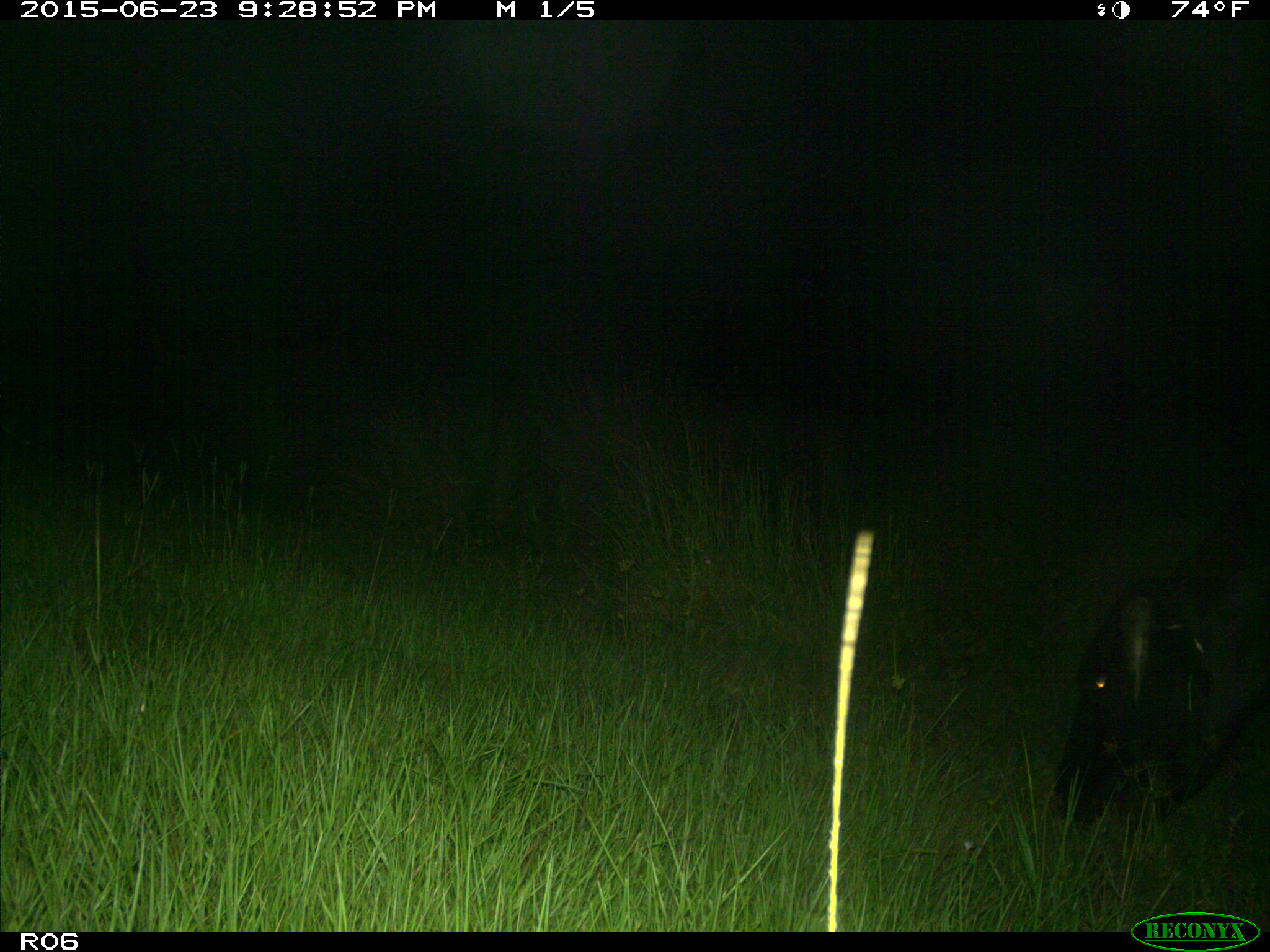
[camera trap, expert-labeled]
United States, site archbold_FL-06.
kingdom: Animalia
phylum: Chordata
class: Mammalia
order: Artiodactyla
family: Bovidae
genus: Bos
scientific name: Bos taurus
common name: domestic cow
Bos taurus (domestic cow).